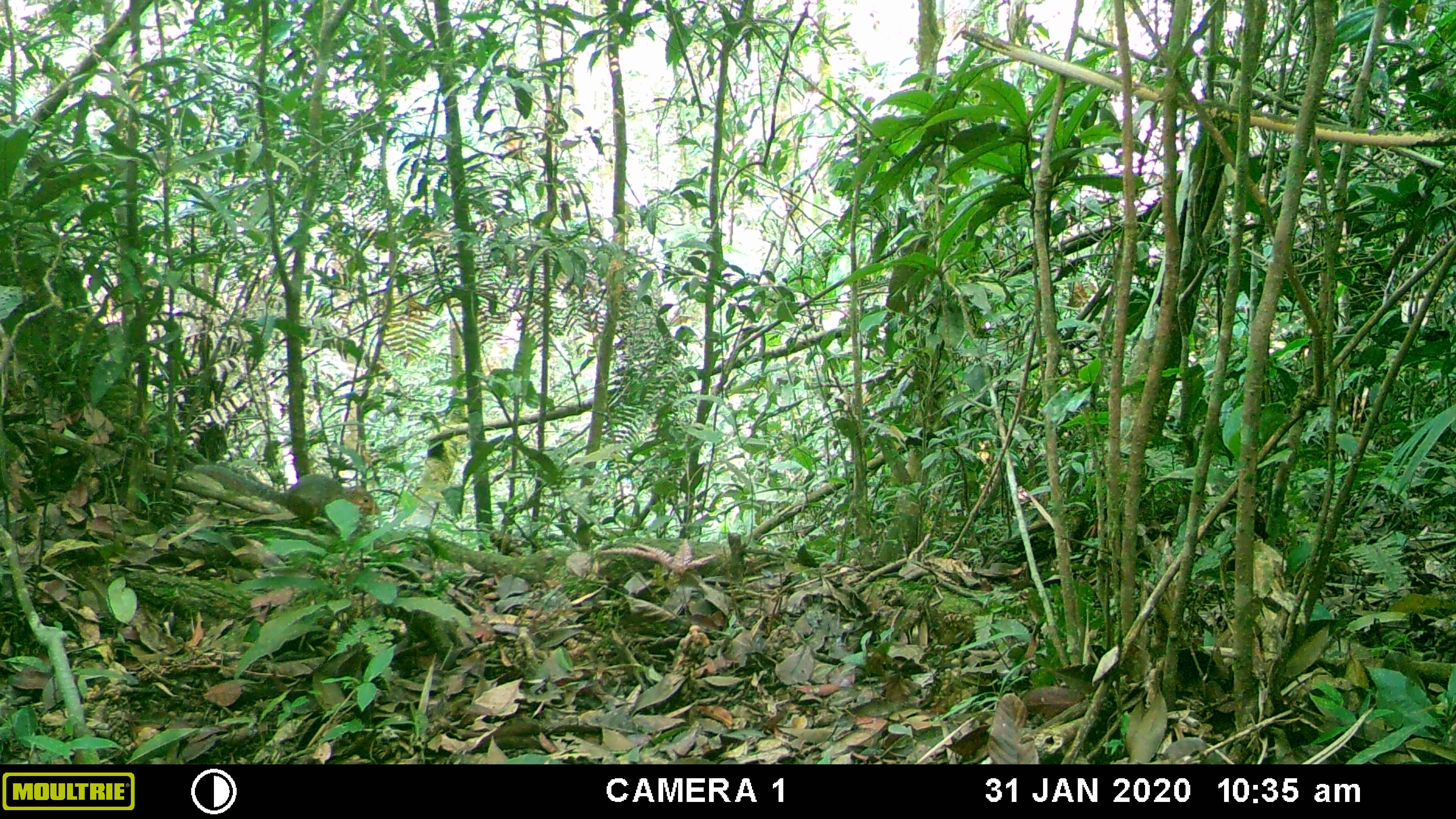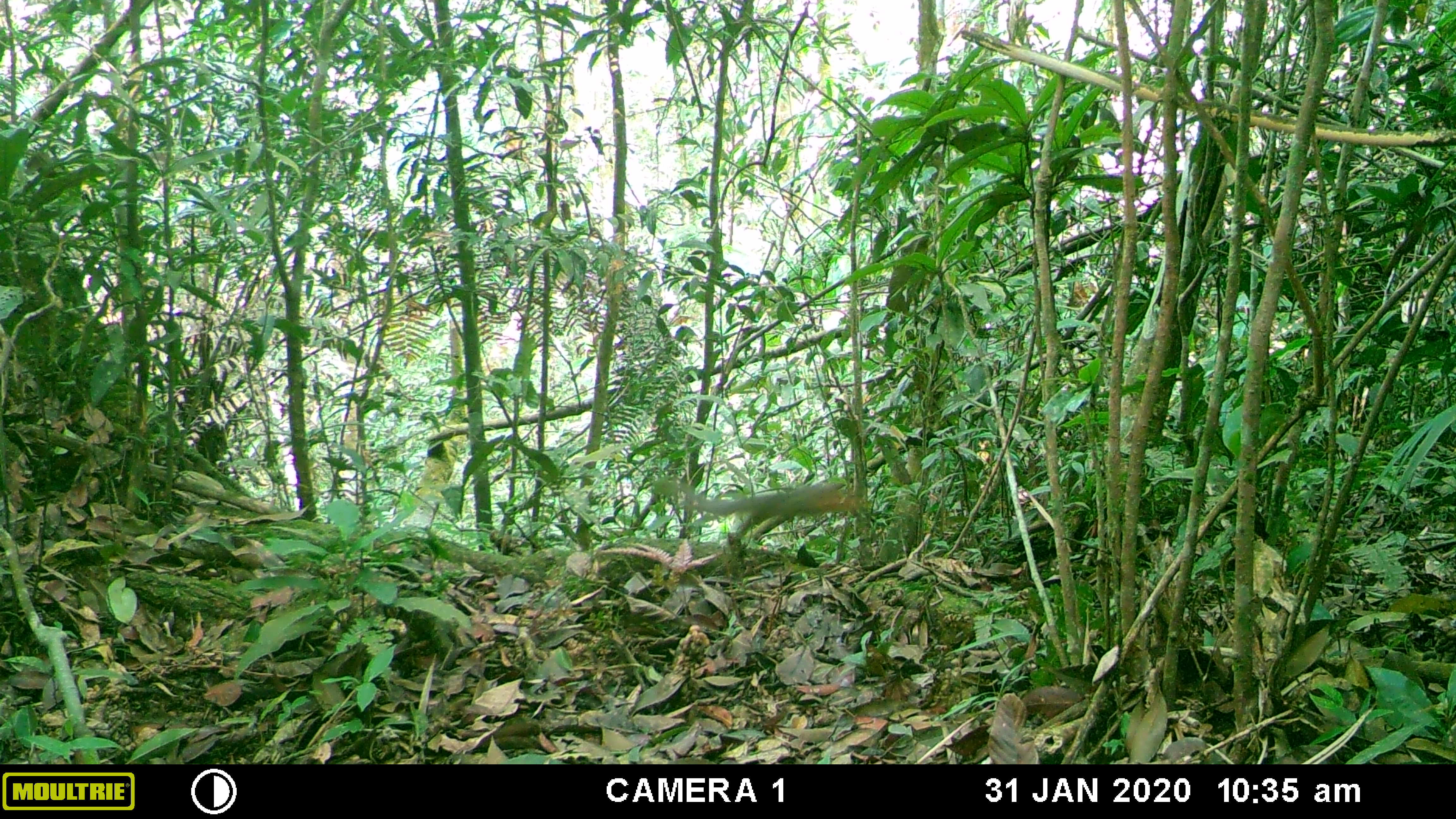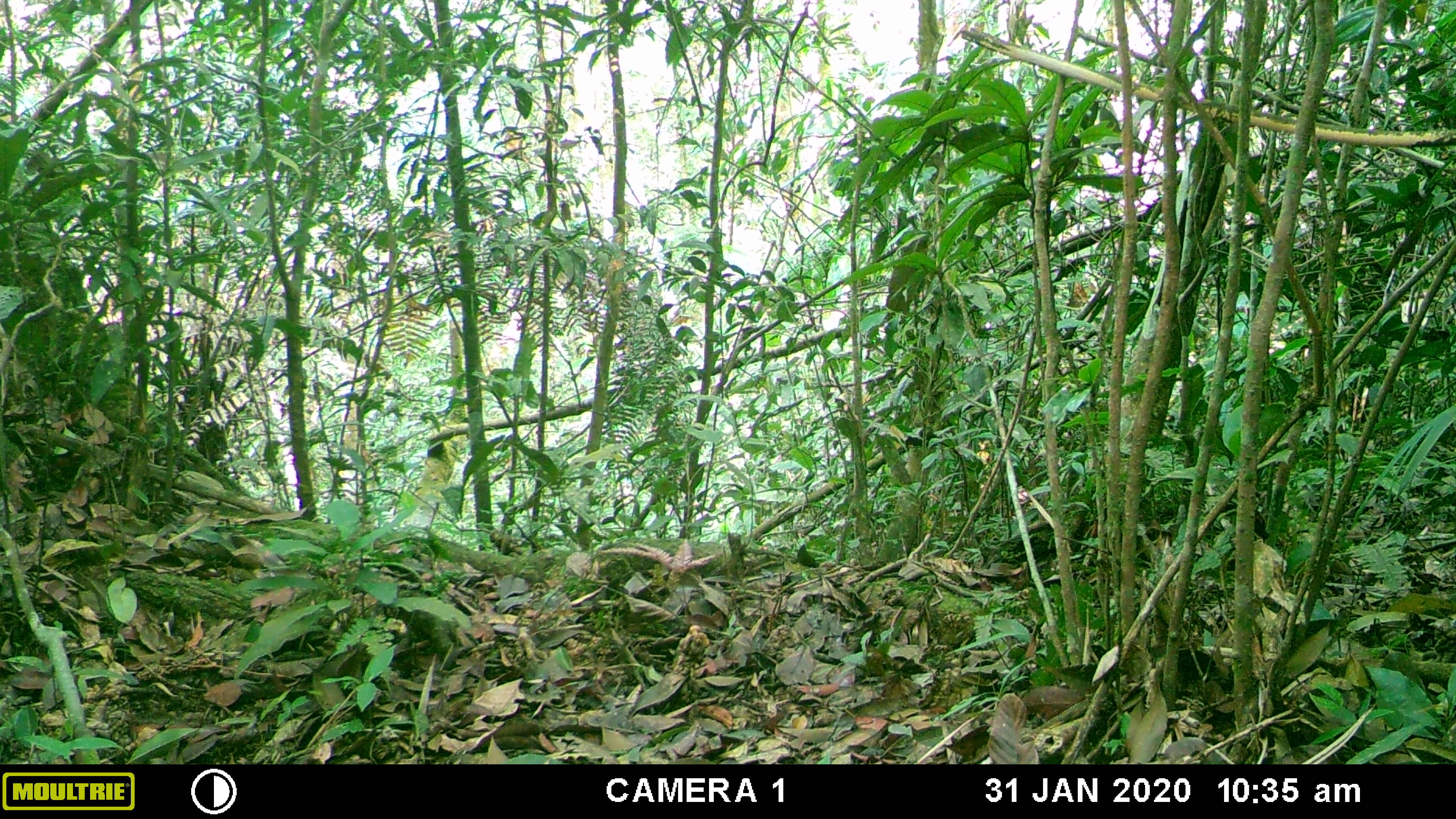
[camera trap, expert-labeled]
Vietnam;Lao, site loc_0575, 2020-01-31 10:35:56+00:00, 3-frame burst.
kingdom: Animalia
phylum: Chordata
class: Mammalia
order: Rodentia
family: Sciuridae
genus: Dremomys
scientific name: Dremomys rufigenis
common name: red-cheeked squirrel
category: red cheeked squirrel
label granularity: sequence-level